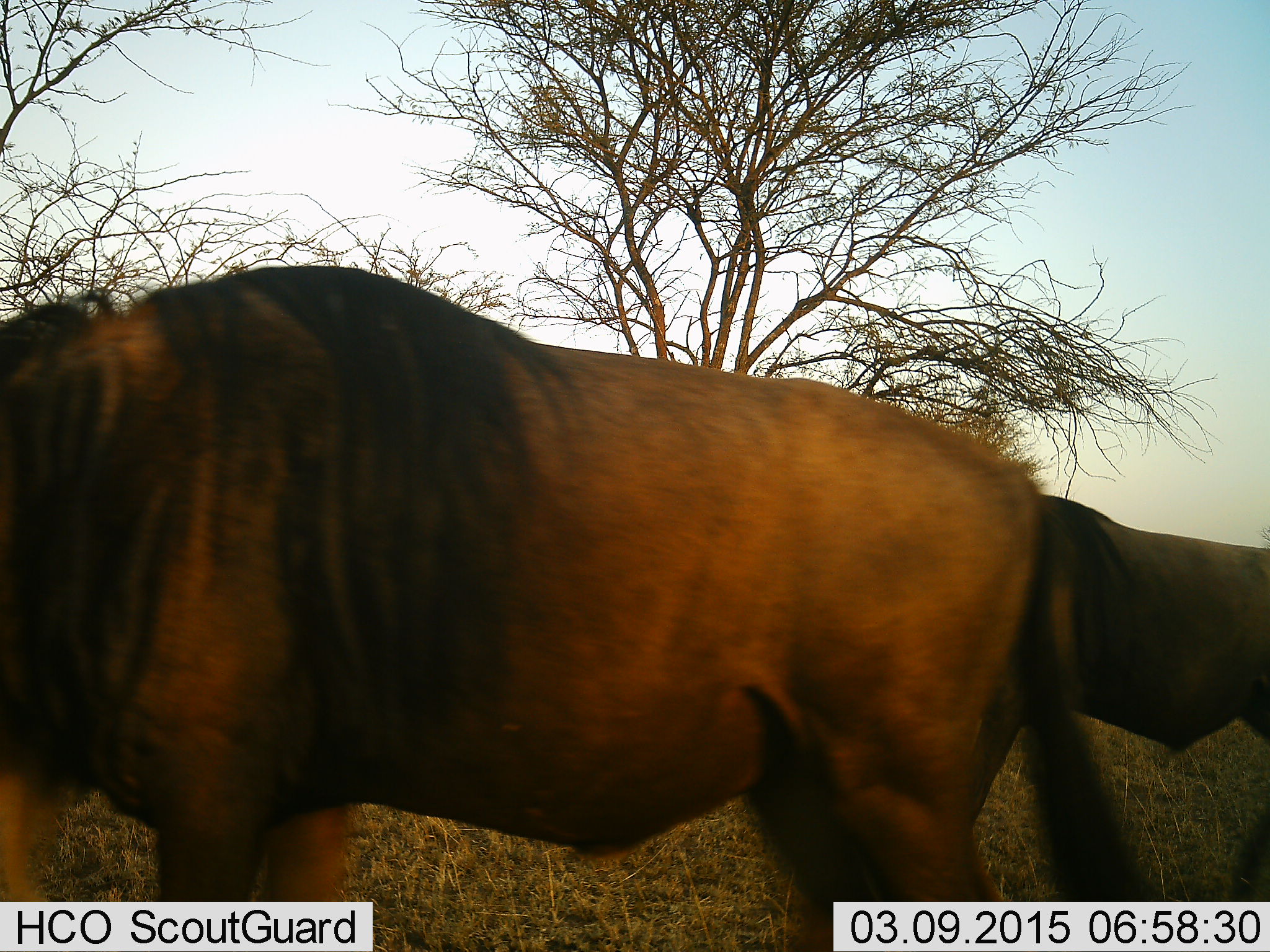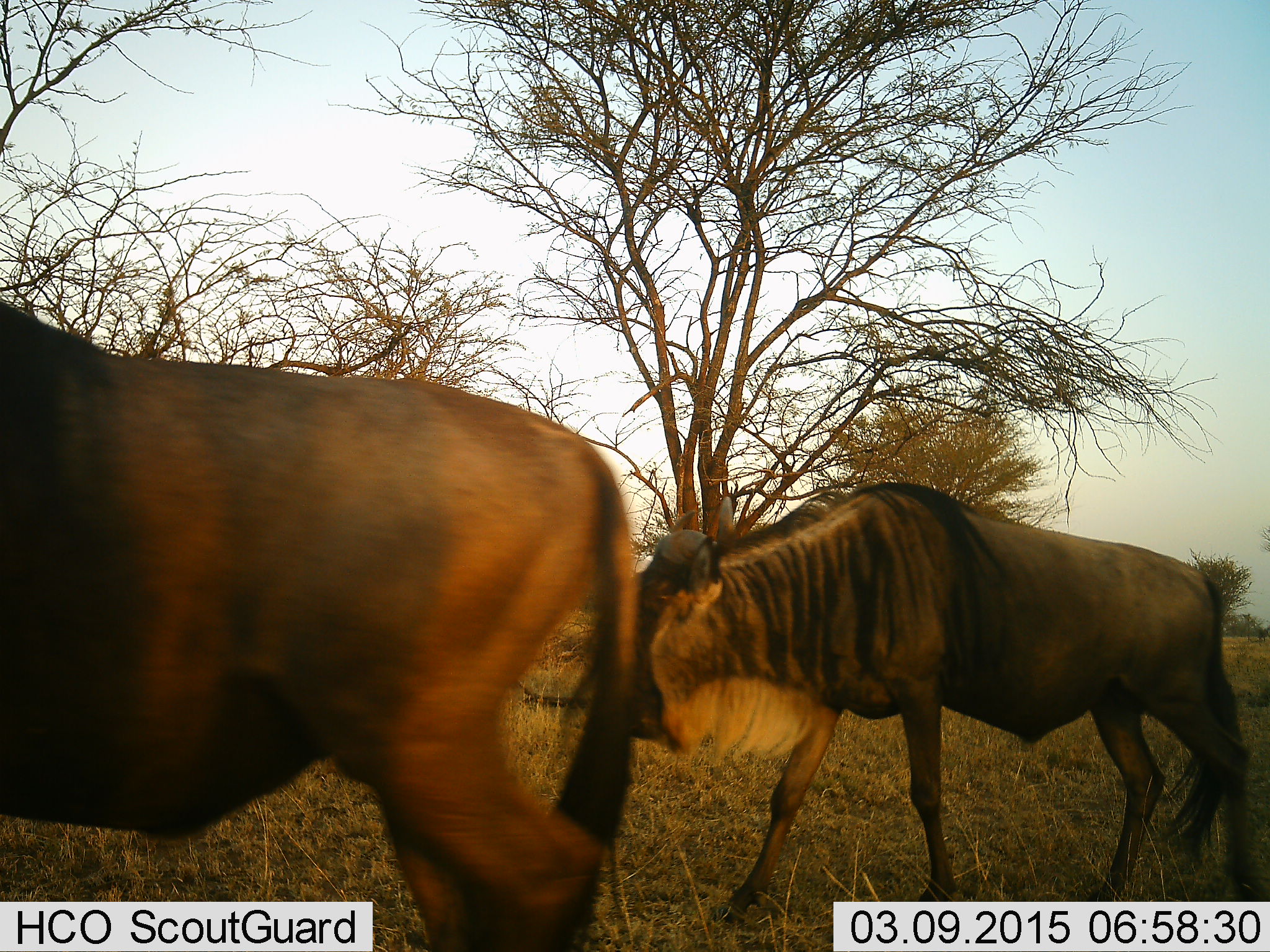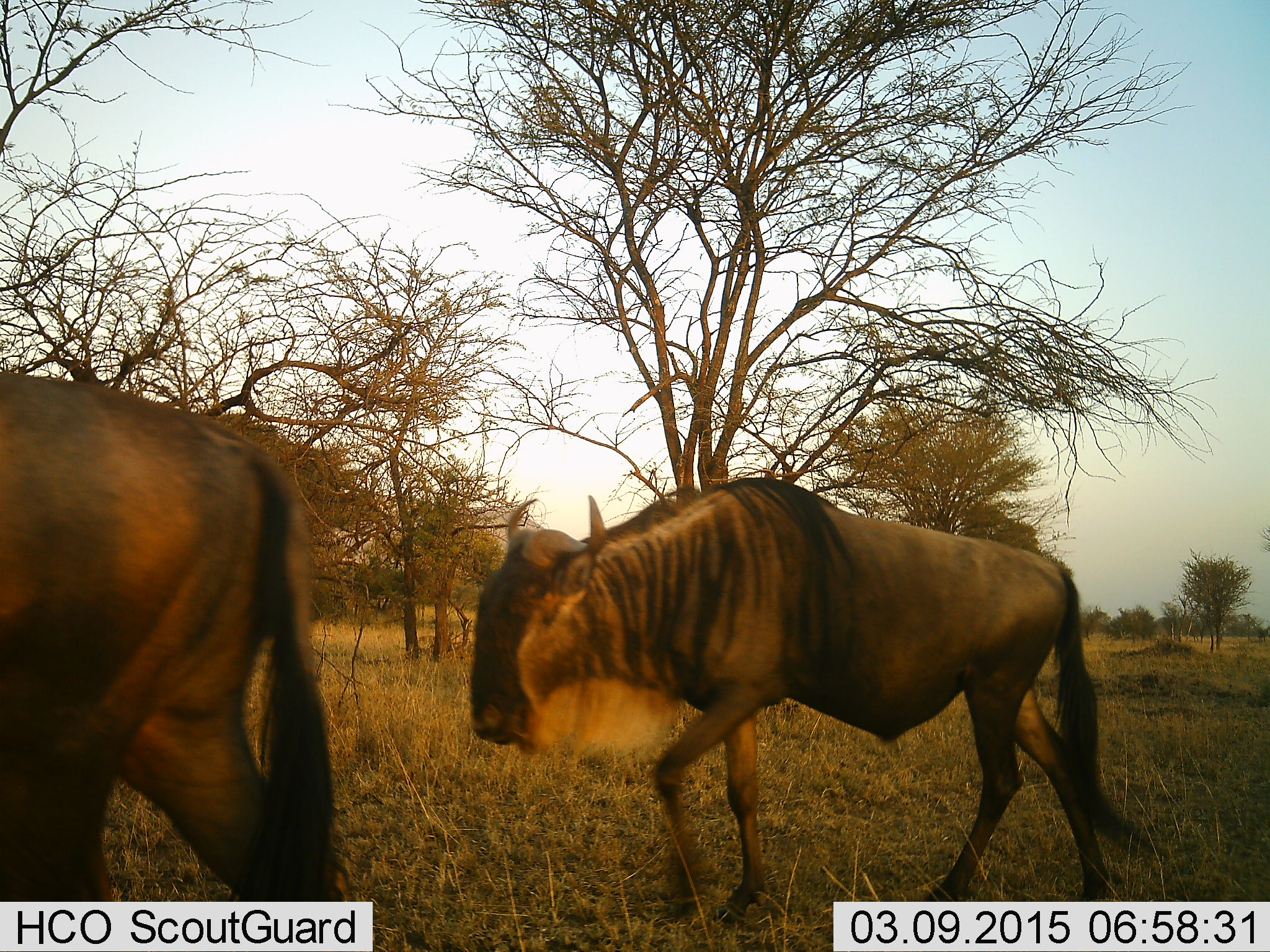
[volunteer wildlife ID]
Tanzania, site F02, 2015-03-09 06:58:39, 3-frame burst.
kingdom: Animalia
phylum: Chordata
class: Mammalia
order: Artiodactyla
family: Bovidae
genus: Connochaetes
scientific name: Connochaetes taurinus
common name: blue wildebeest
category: wildebeest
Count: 2.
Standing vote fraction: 10%.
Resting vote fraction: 0%.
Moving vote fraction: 100%.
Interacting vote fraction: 0%.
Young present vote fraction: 0%.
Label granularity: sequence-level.